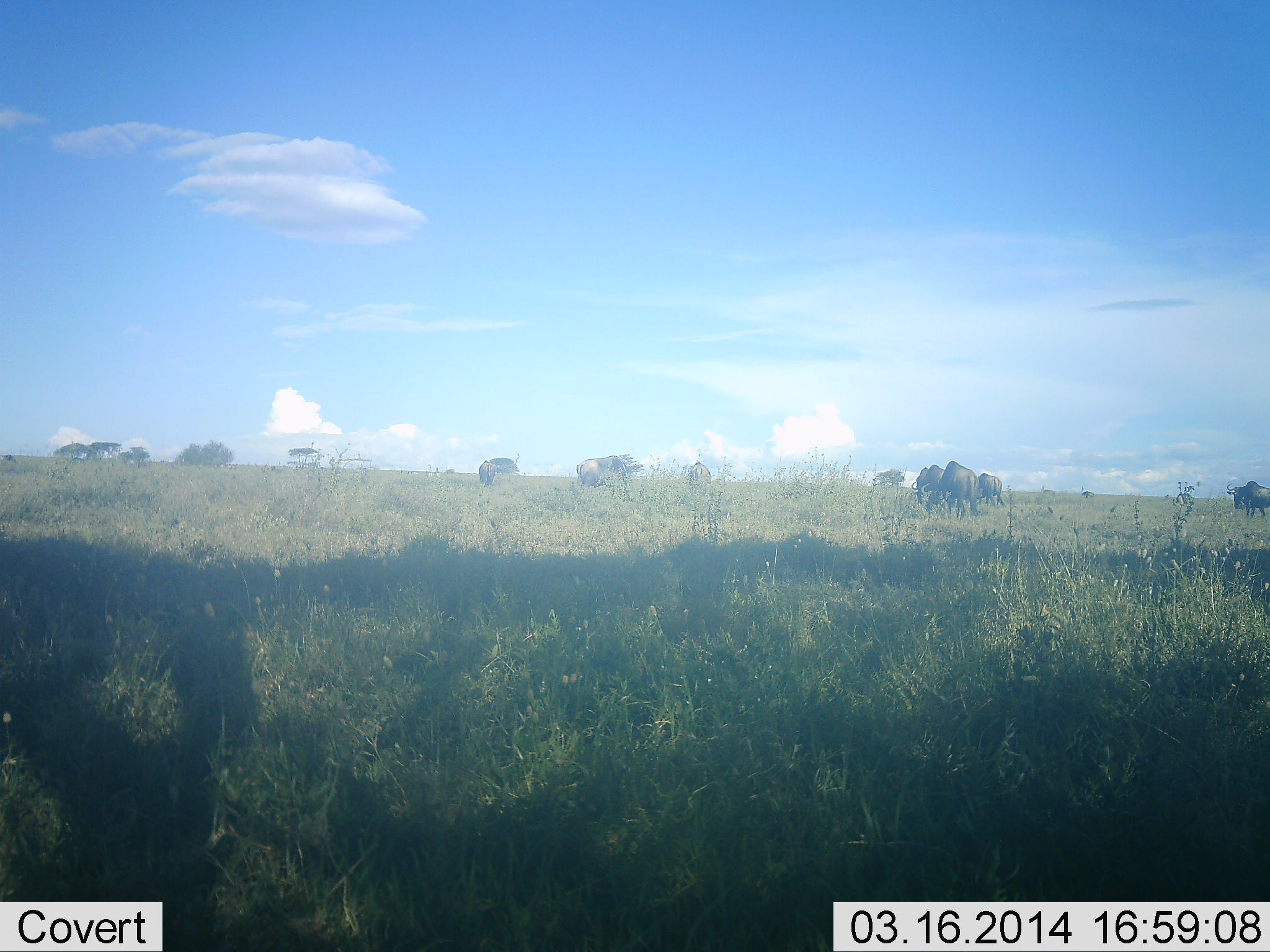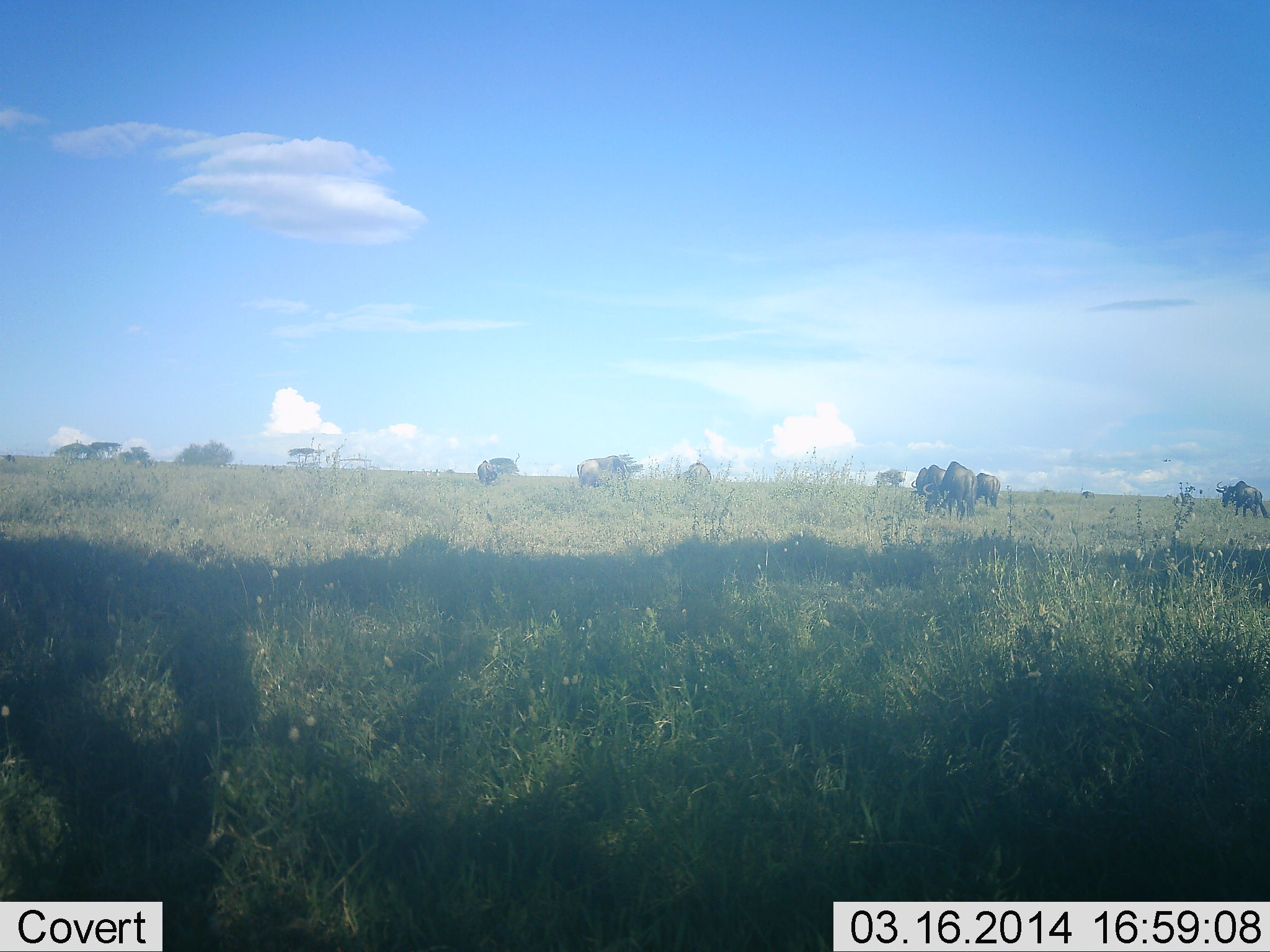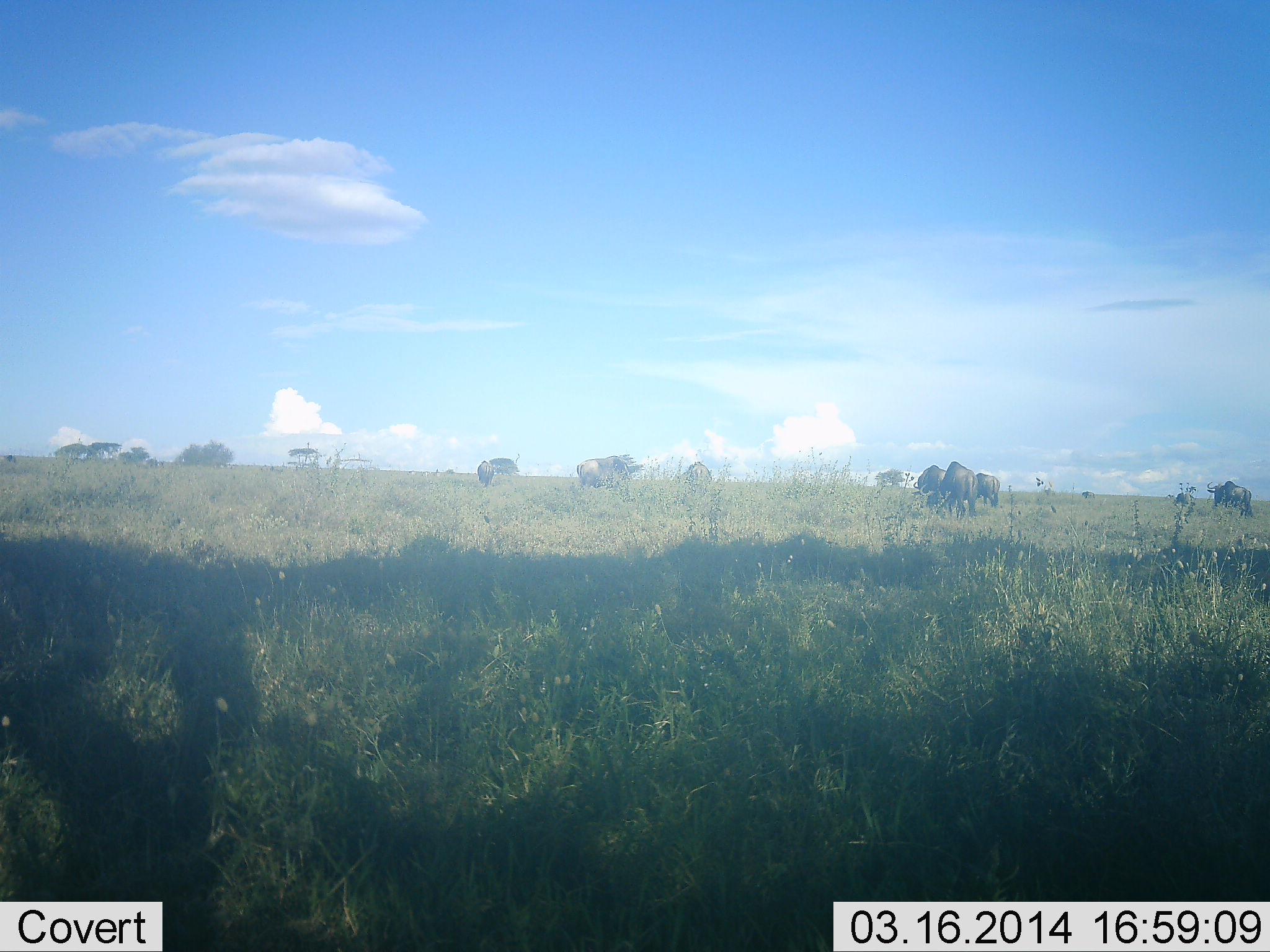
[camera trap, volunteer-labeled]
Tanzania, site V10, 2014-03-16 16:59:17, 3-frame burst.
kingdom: Animalia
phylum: Chordata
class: Mammalia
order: Artiodactyla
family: Bovidae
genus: Connochaetes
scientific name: Connochaetes taurinus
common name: blue wildebeest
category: wildebeest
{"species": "wildebeest (blue wildebeest) (Connochaetes taurinus)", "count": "8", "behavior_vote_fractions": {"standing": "60%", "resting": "10%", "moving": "50%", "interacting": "10%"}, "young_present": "0%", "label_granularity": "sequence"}